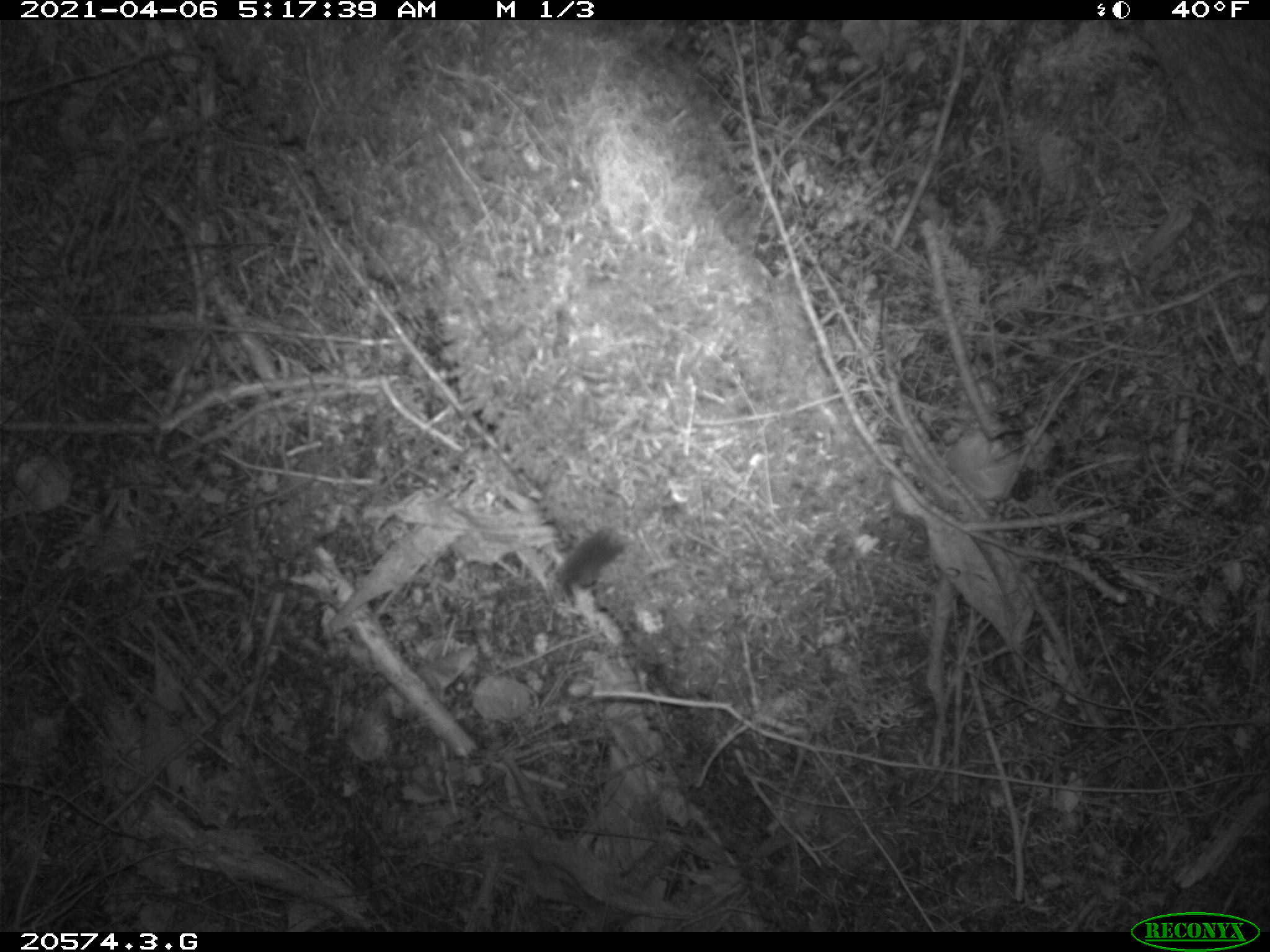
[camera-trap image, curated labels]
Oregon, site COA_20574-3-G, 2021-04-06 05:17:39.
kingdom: Animalia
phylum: Chordata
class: Mammalia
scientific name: Mammalia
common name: small mammal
Small mammal (Mammalia).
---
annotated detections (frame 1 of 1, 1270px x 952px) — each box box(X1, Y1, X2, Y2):
small mammal: box(548, 491, 653, 600)